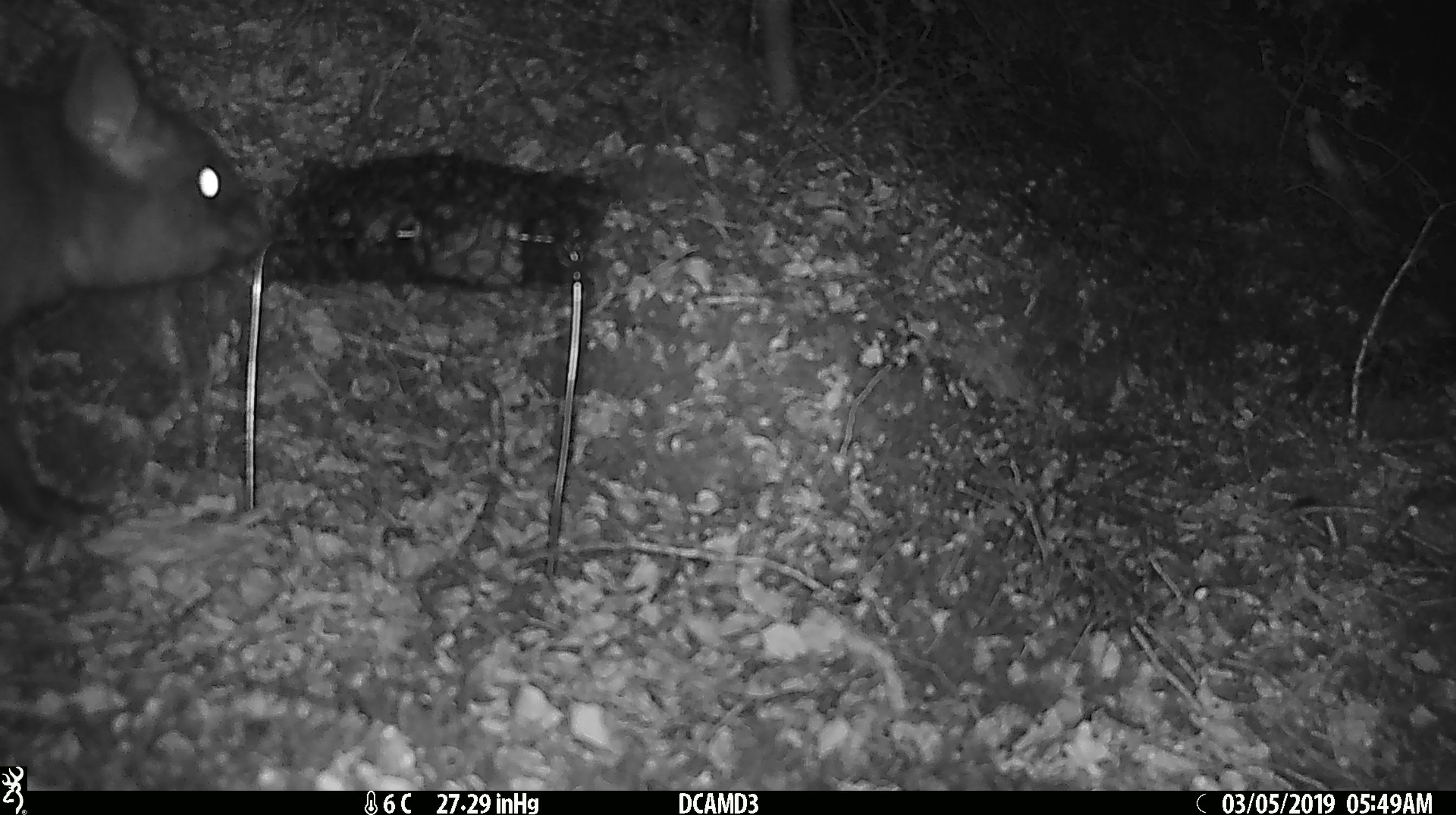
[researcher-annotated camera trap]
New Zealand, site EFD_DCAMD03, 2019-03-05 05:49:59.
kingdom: Animalia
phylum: Chordata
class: Mammalia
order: Diprotodontia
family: Phalangeridae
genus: Trichosurus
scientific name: Trichosurus vulpecula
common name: common brushtail possum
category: possum